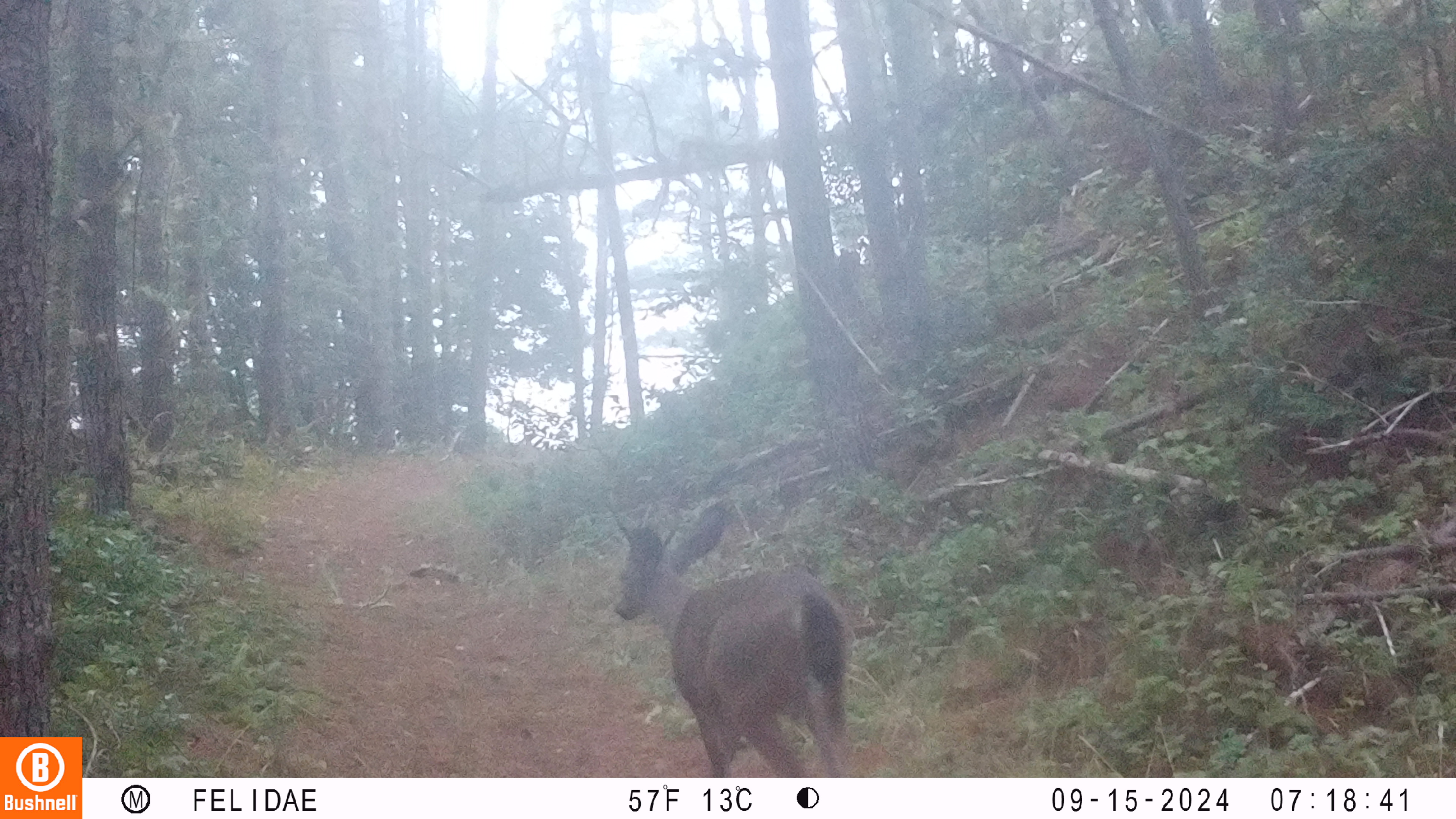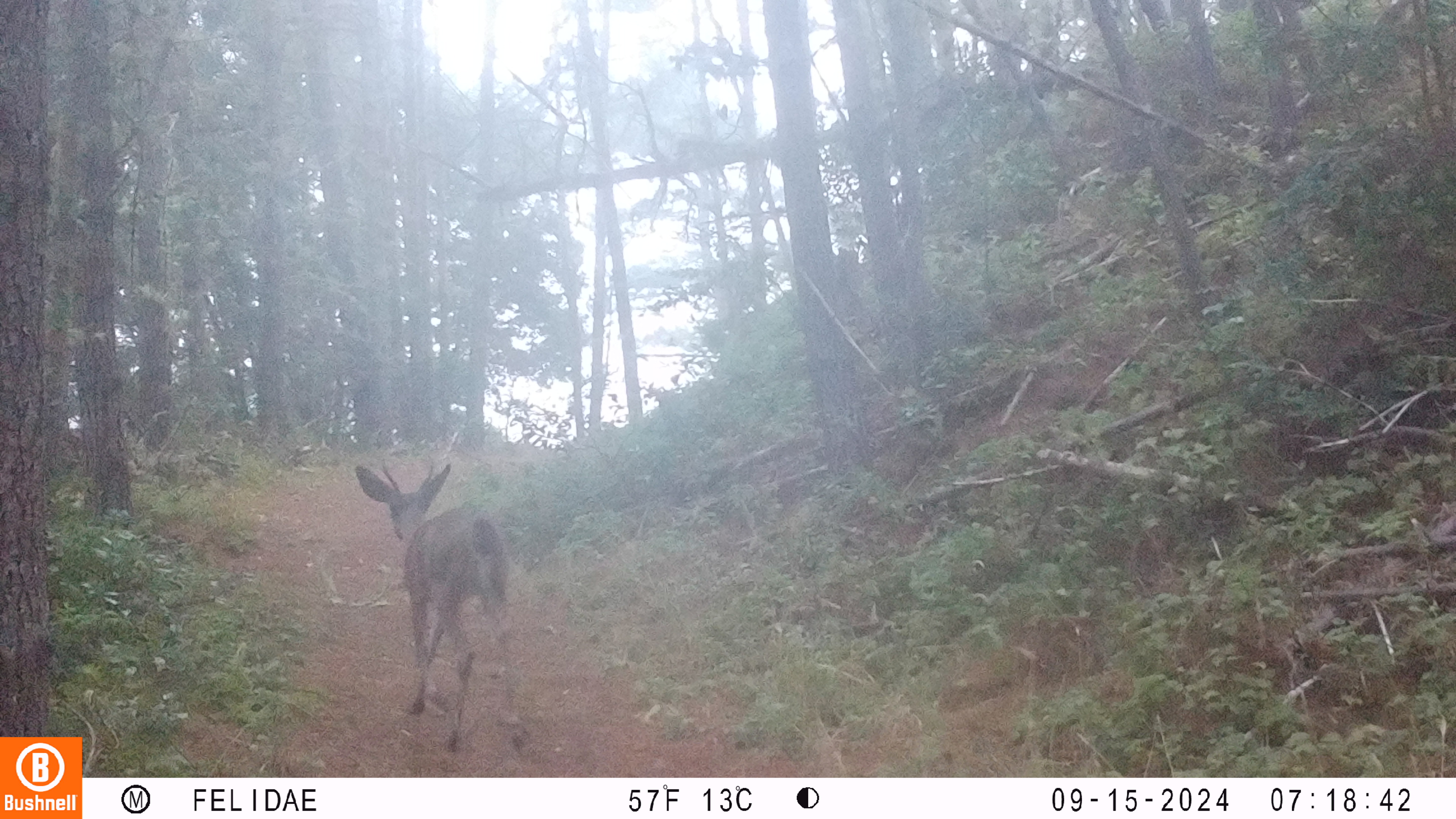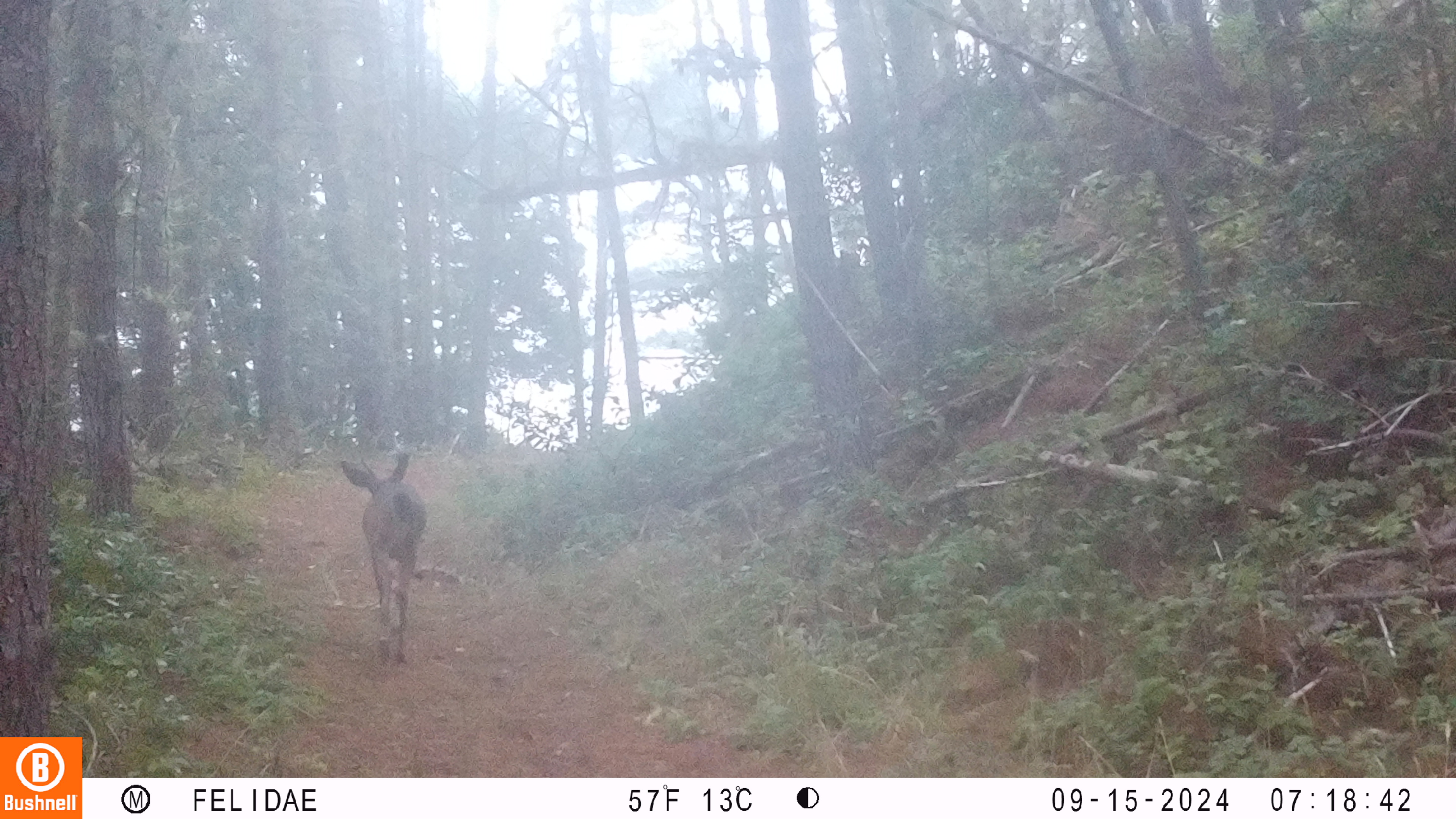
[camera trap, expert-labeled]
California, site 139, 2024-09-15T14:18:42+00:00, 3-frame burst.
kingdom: Animalia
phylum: Chordata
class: Mammalia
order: Artiodactyla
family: Cervidae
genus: Odocoileus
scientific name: Odocoileus hemionus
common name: mule deer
Mule deer (Odocoileus hemionus).